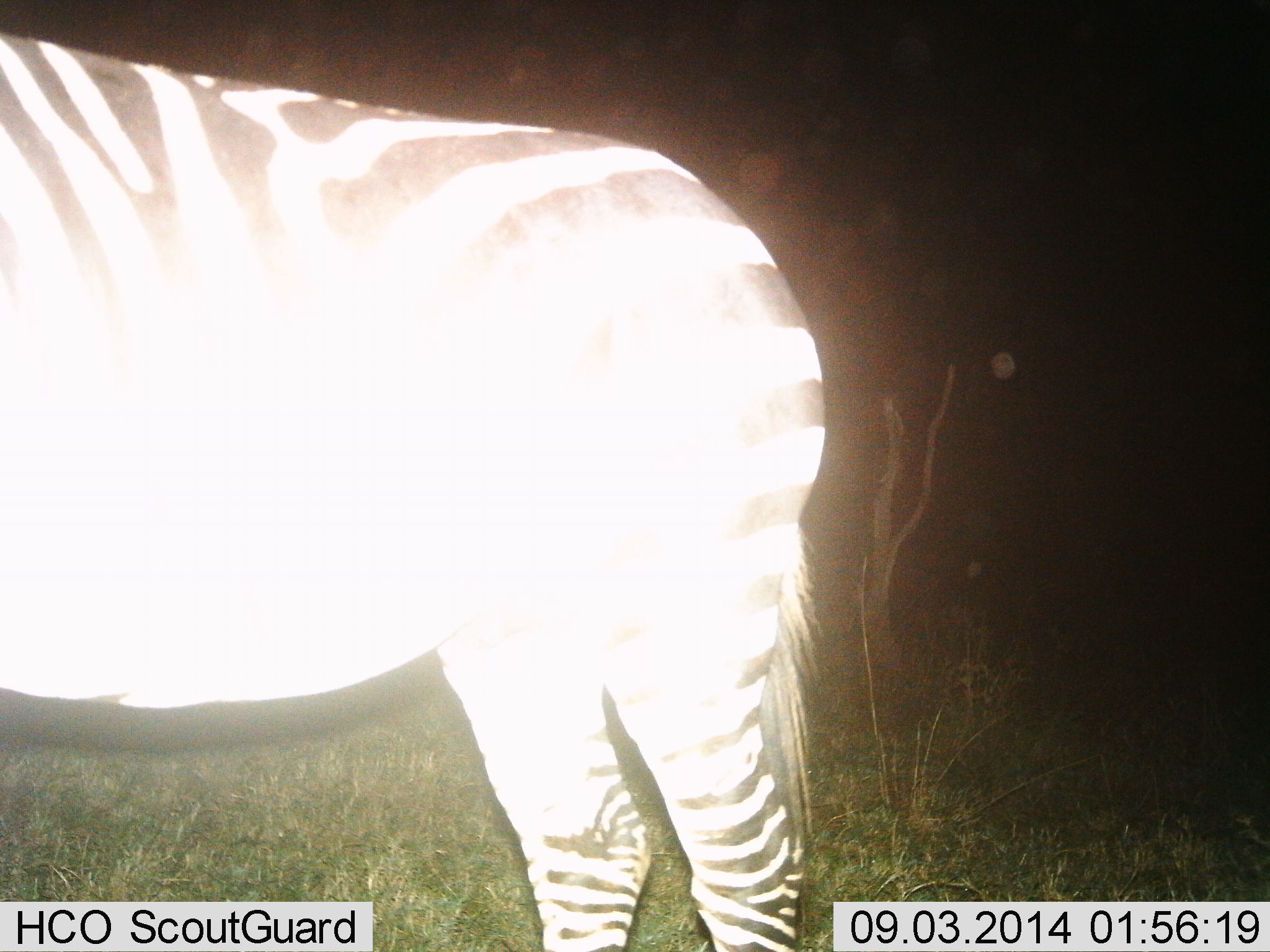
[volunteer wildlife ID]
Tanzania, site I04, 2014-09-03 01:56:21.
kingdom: Animalia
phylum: Chordata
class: Mammalia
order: Perissodactyla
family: Equidae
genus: Equus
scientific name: Equus quagga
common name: plains zebra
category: zebra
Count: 1.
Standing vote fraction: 100%.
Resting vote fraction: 0%.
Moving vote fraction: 0%.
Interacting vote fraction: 0%.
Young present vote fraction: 0%.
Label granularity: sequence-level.